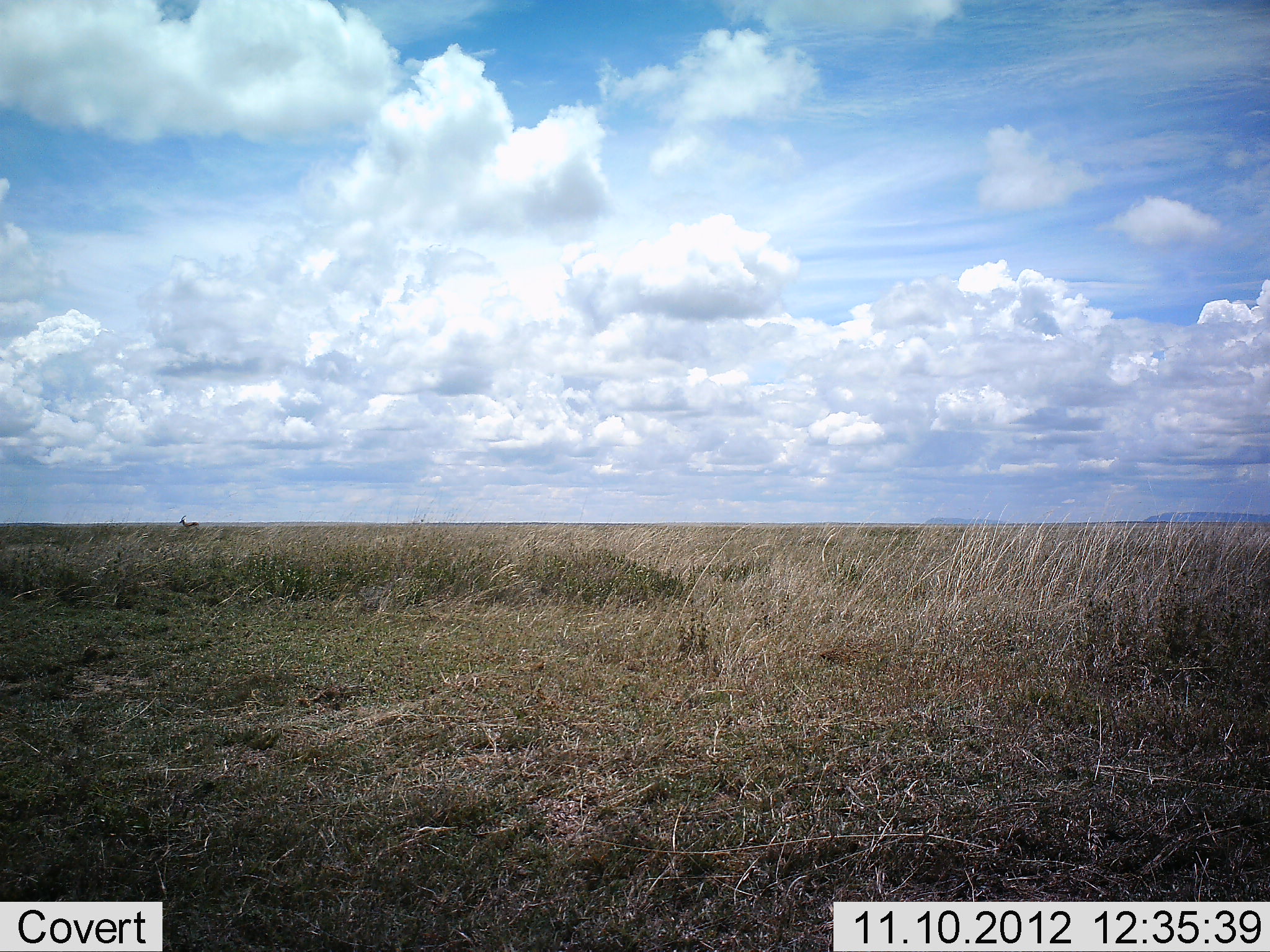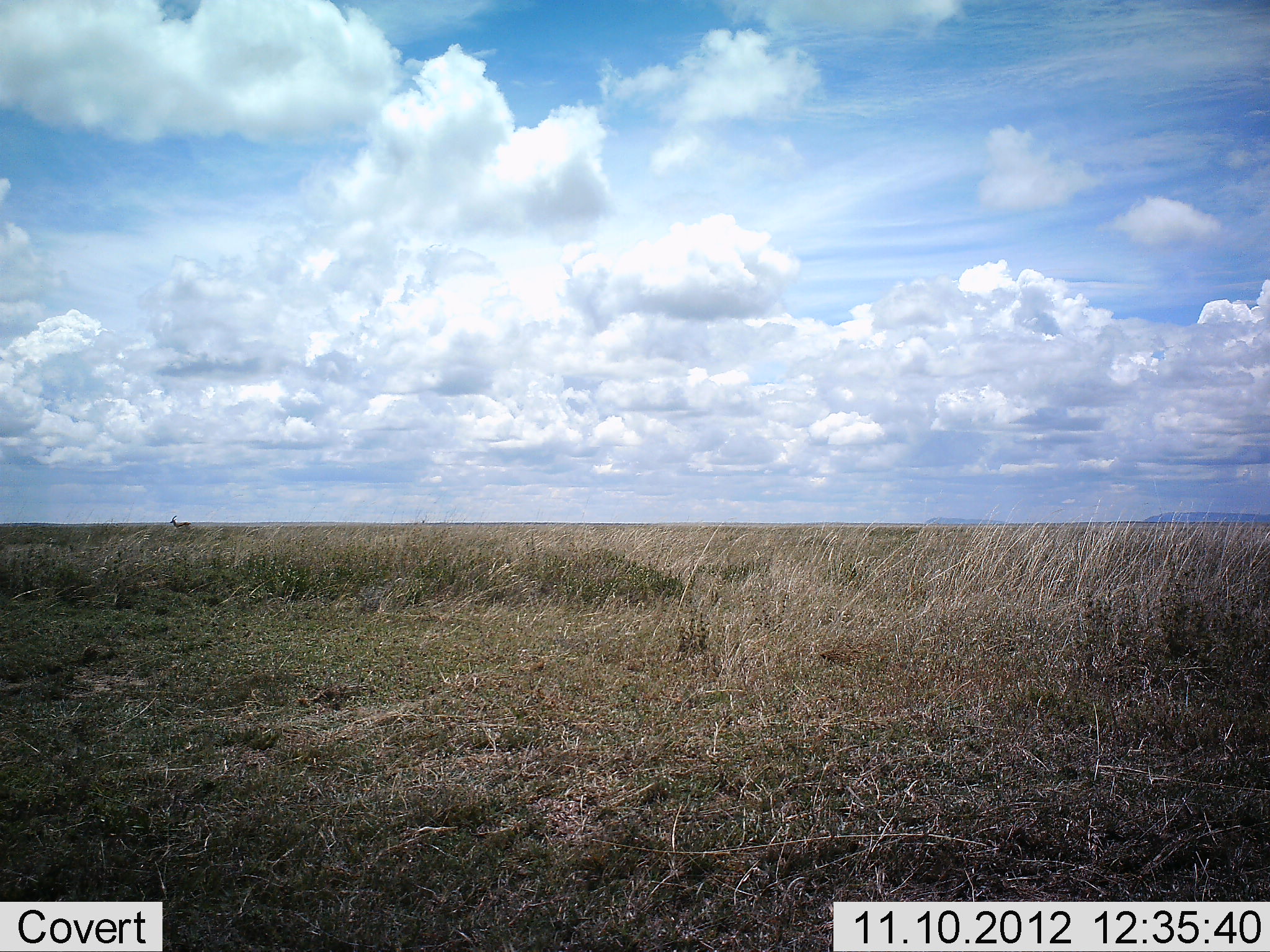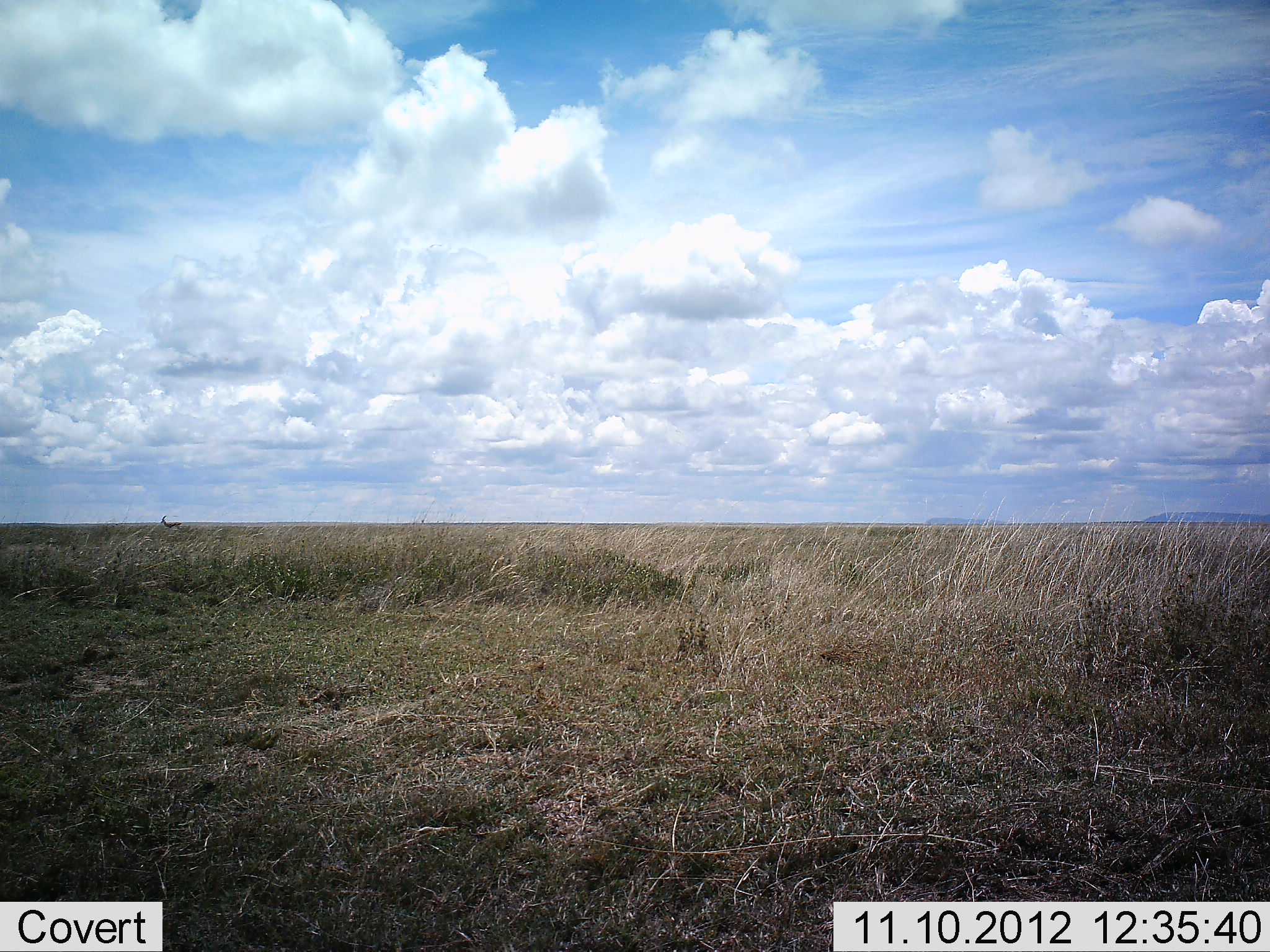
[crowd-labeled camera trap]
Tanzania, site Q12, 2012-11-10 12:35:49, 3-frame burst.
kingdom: Animalia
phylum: Chordata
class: Mammalia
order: Artiodactyla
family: Bovidae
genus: Eudorcas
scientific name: Eudorcas thomsonii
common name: thomson's gazelle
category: gazellethomsons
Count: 1.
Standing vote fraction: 0%.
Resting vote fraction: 0%.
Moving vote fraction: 100%.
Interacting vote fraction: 0%.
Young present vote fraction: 0%.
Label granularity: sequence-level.